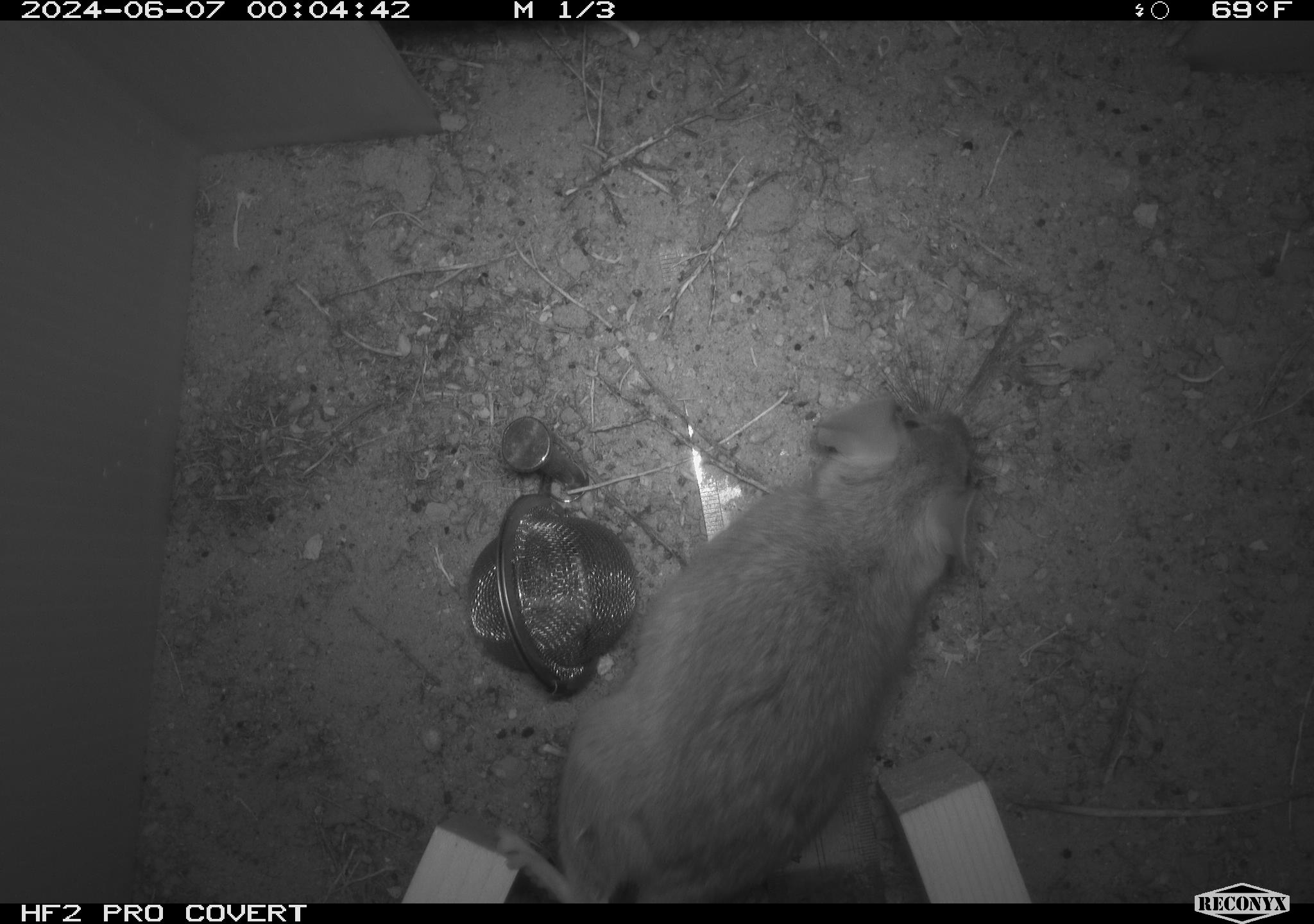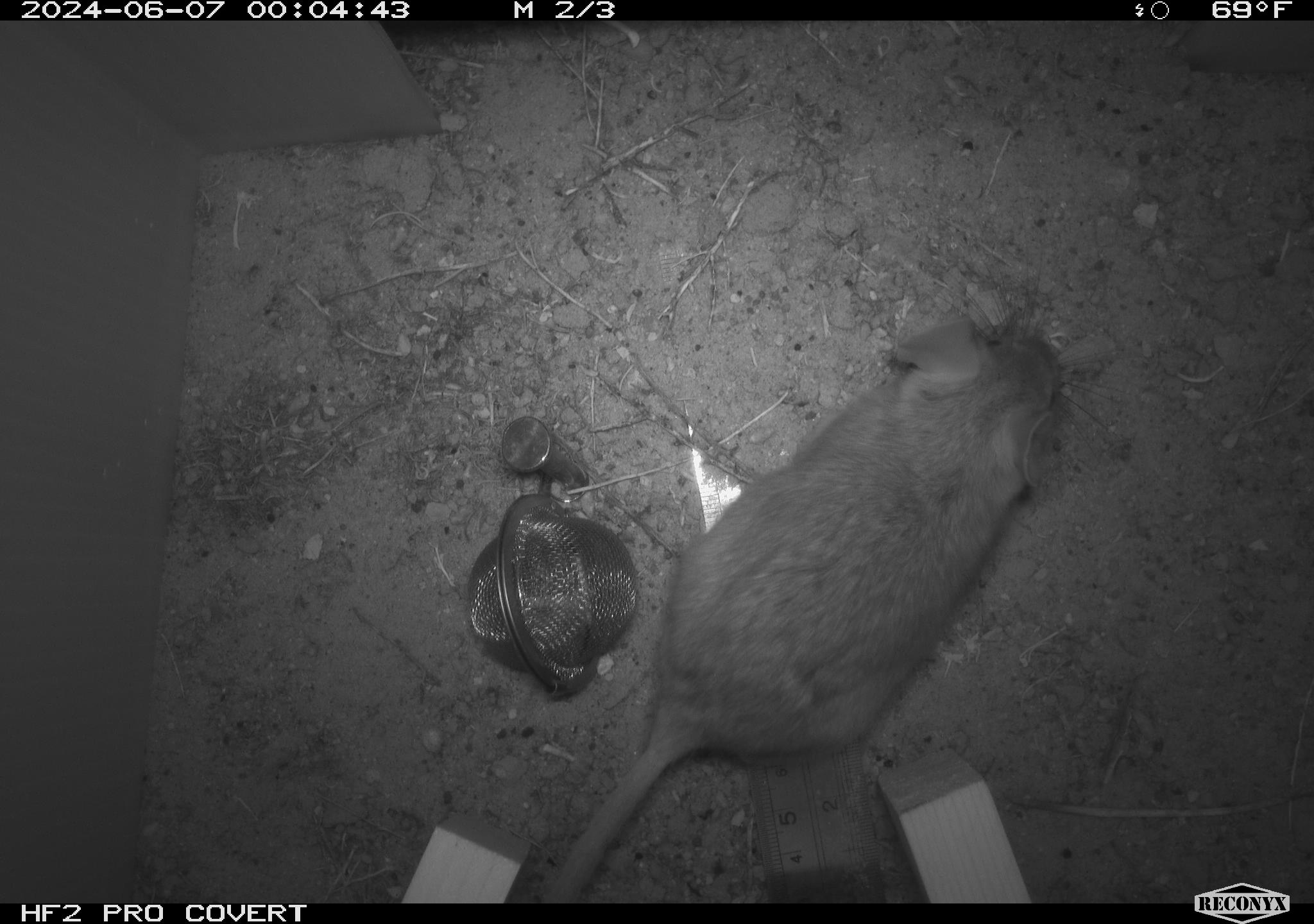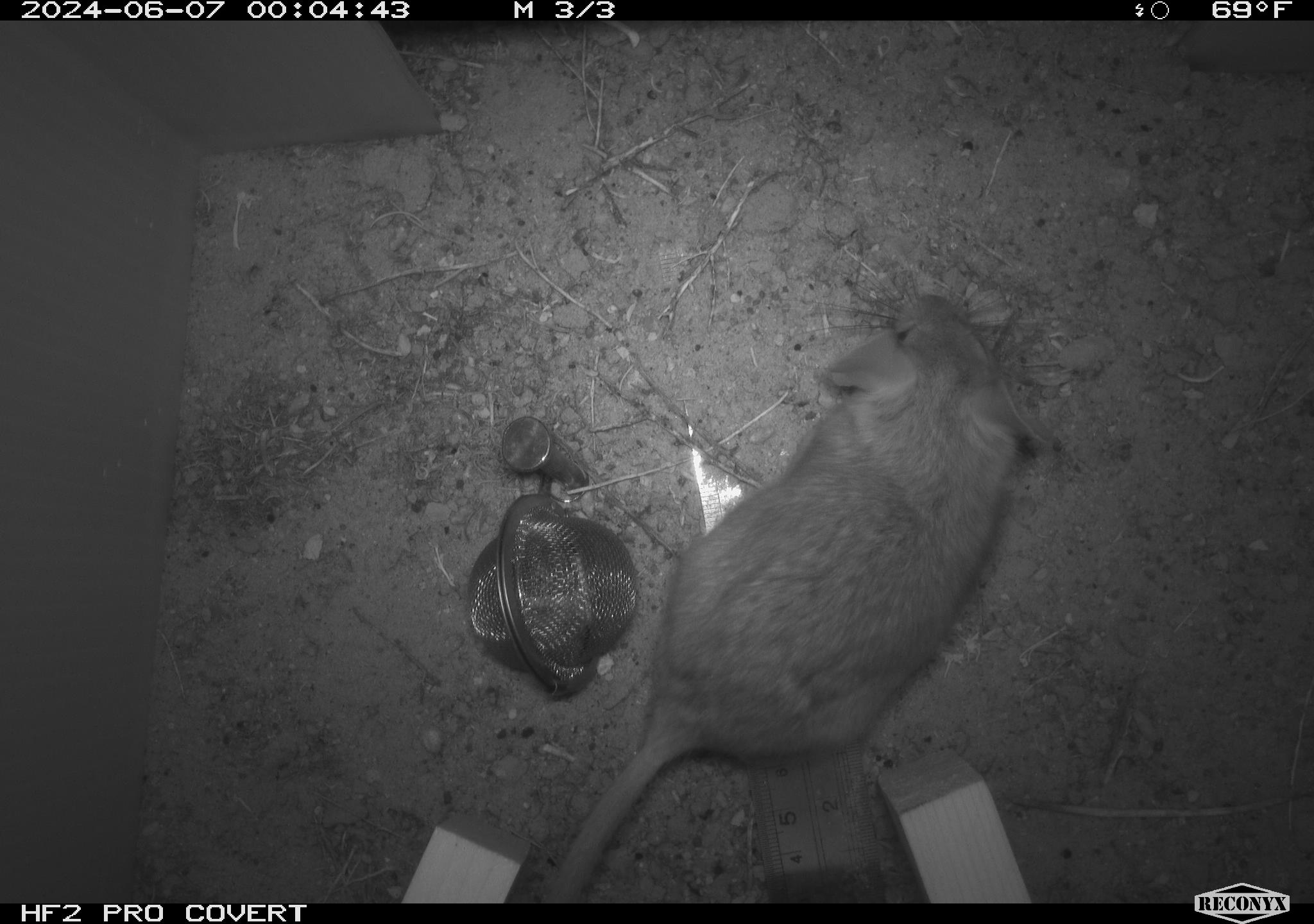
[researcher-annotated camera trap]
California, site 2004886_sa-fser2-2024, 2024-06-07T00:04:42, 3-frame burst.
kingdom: Animalia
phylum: Chordata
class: Mammalia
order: Rodentia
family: Cricetidae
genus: Neotoma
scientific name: Neotoma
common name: pack rat or woodrat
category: neotoma species